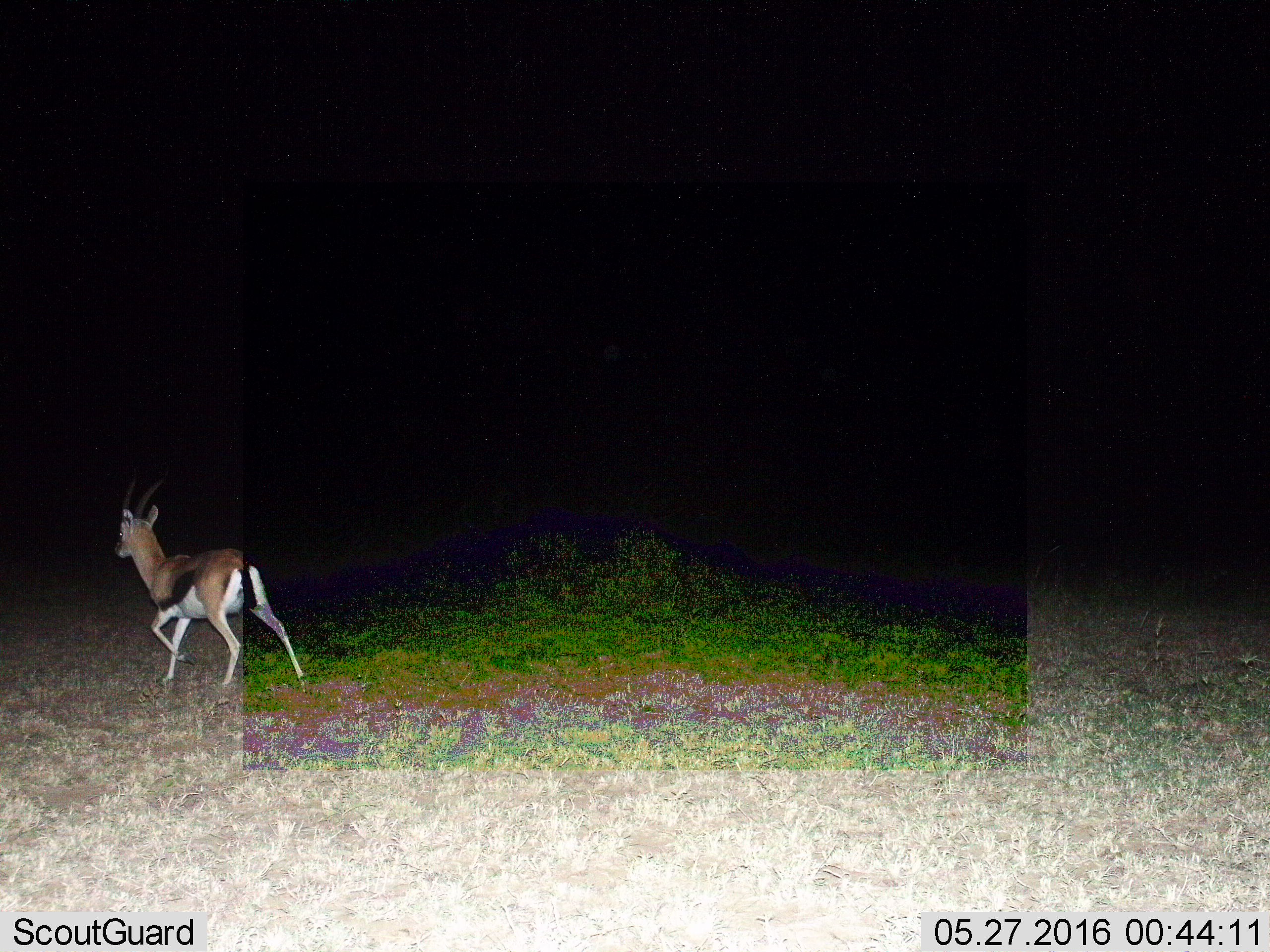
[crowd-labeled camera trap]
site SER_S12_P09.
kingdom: Animalia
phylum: Chordata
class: Mammalia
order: Artiodactyla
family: Bovidae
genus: Eudorcas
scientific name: Eudorcas thomsonii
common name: thomson's gazelle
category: gazellethomsons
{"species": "gazellethomsons (thomson's gazelle) (Eudorcas thomsonii)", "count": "1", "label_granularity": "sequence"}